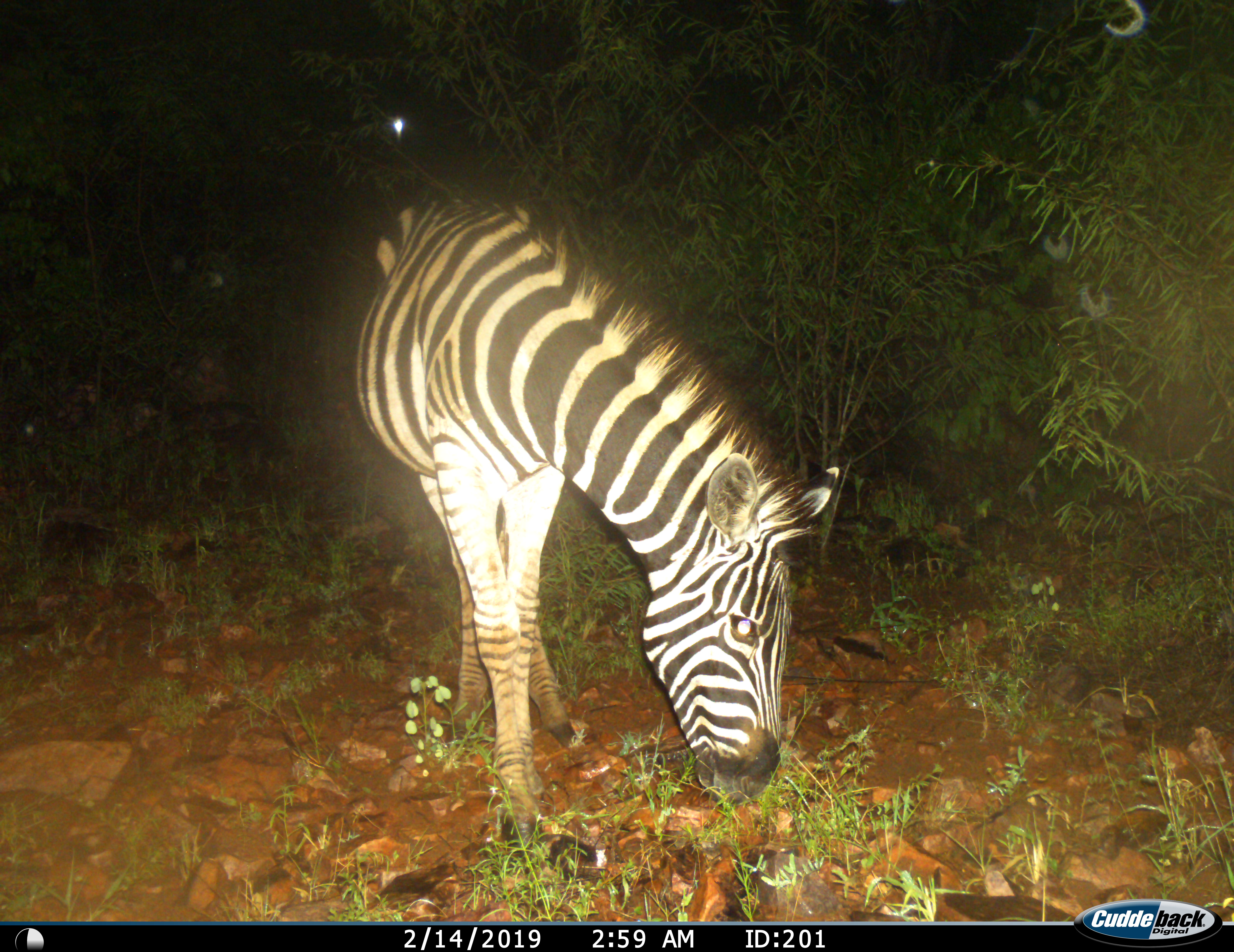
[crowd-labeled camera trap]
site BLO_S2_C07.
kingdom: Animalia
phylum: Chordata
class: Mammalia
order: Perissodactyla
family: Equidae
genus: Equus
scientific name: Equus quagga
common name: plains zebra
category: zebraplains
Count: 1.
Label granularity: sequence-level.